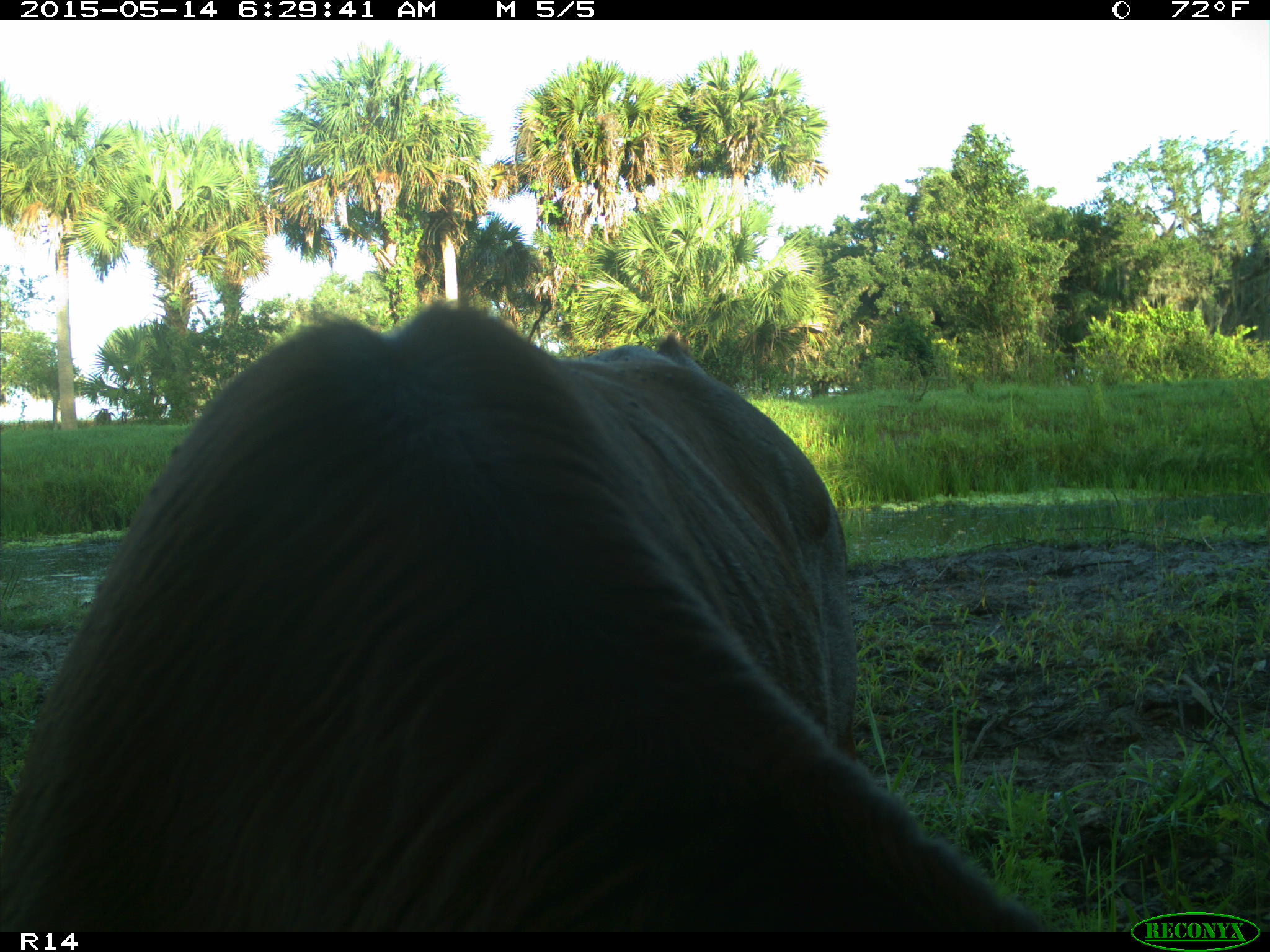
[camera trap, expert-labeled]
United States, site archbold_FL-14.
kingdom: Animalia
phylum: Chordata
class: Mammalia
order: Artiodactyla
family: Bovidae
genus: Bos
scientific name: Bos taurus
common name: domestic cow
Bos taurus (domestic cow).